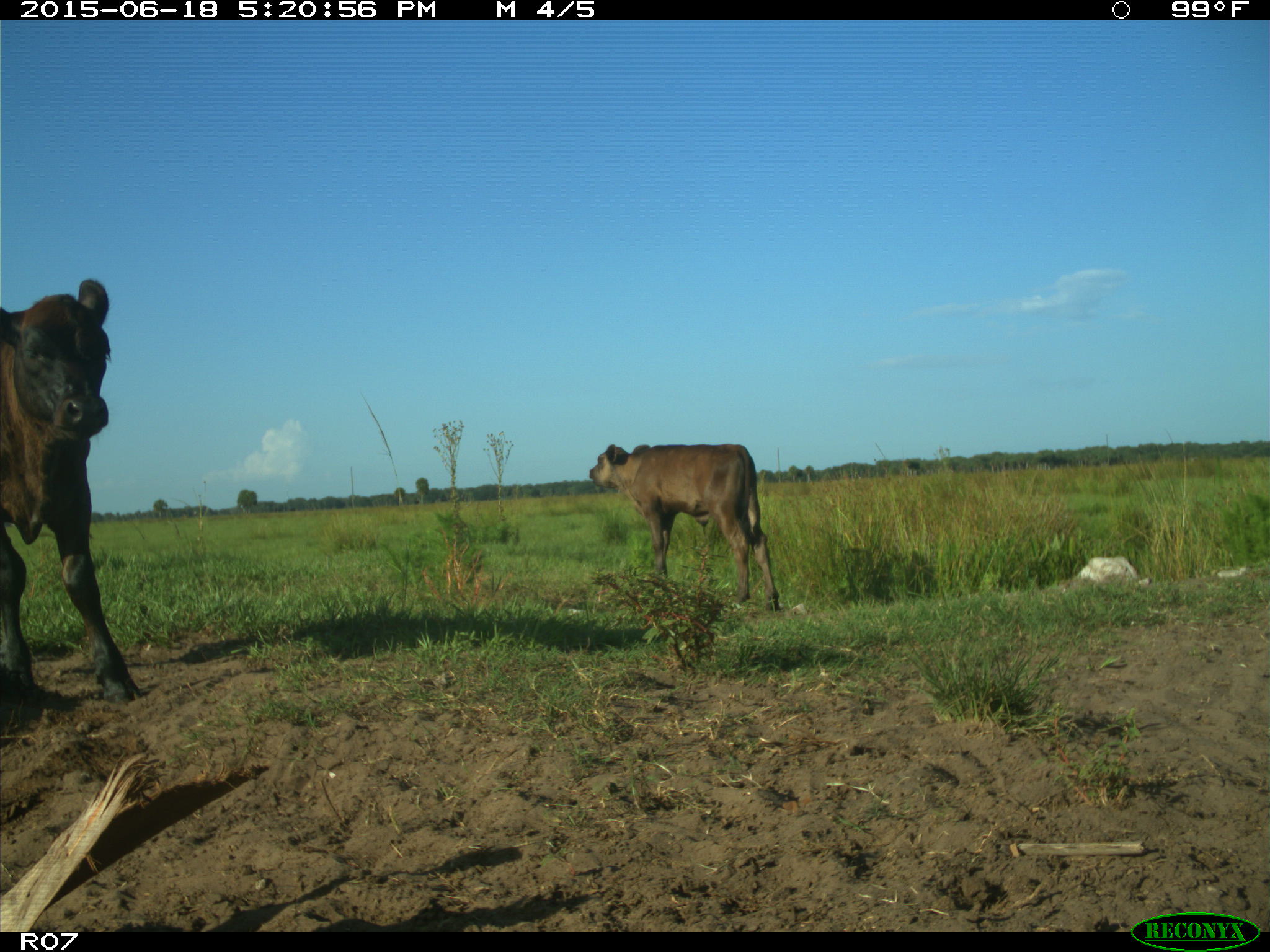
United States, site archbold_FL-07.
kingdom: Animalia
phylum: Chordata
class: Mammalia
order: Artiodactyla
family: Bovidae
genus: Bos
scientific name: Bos taurus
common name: domestic cow